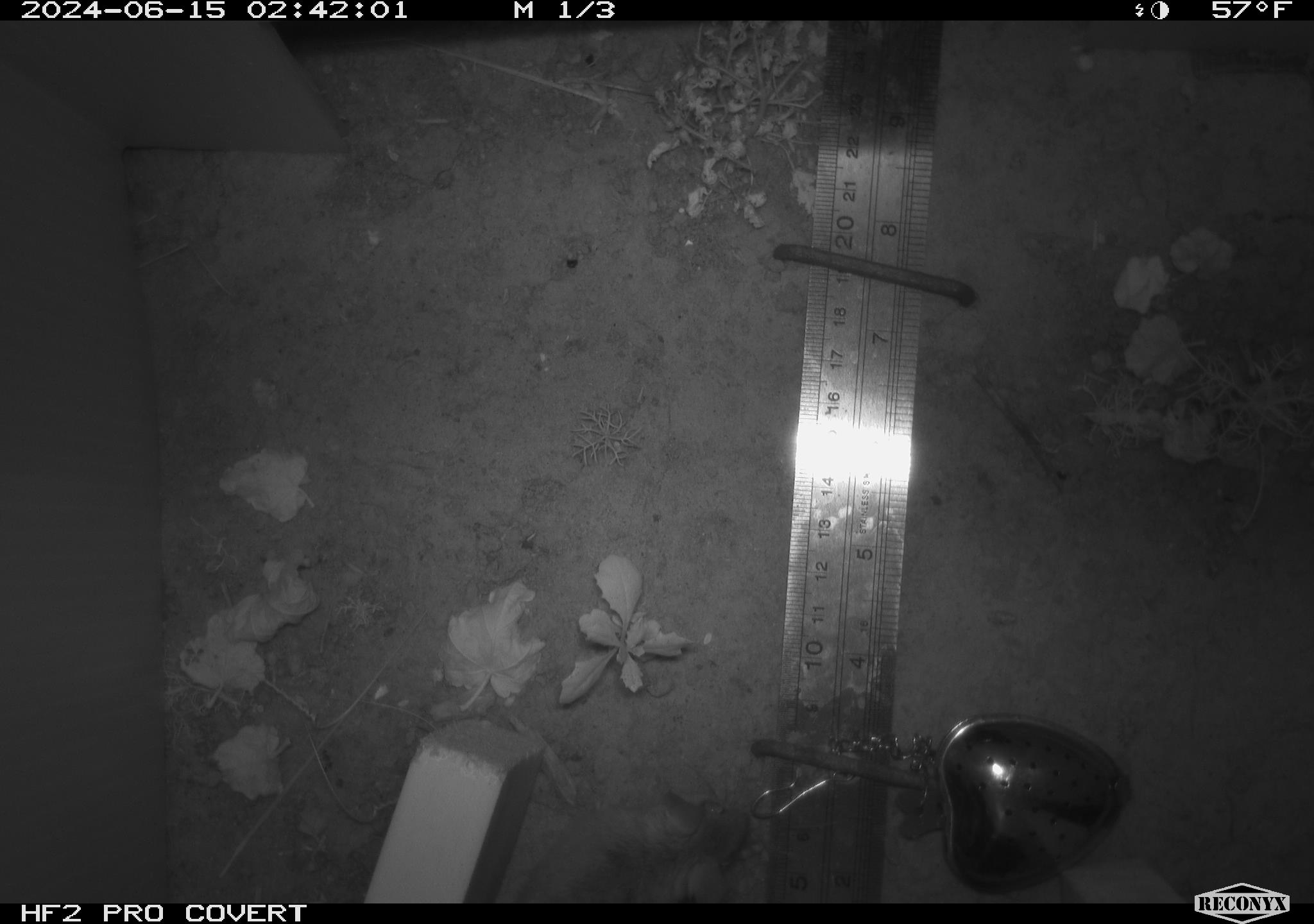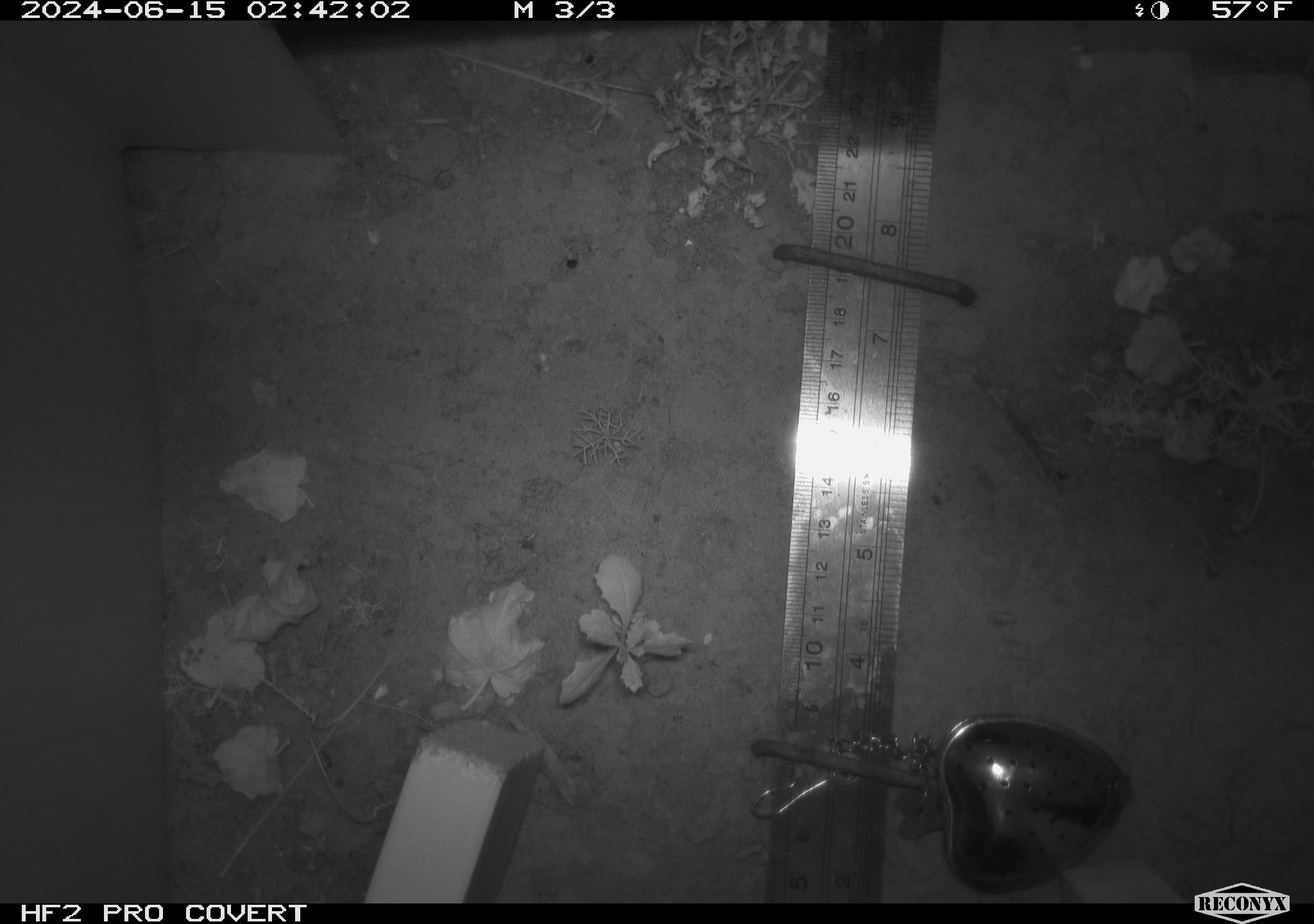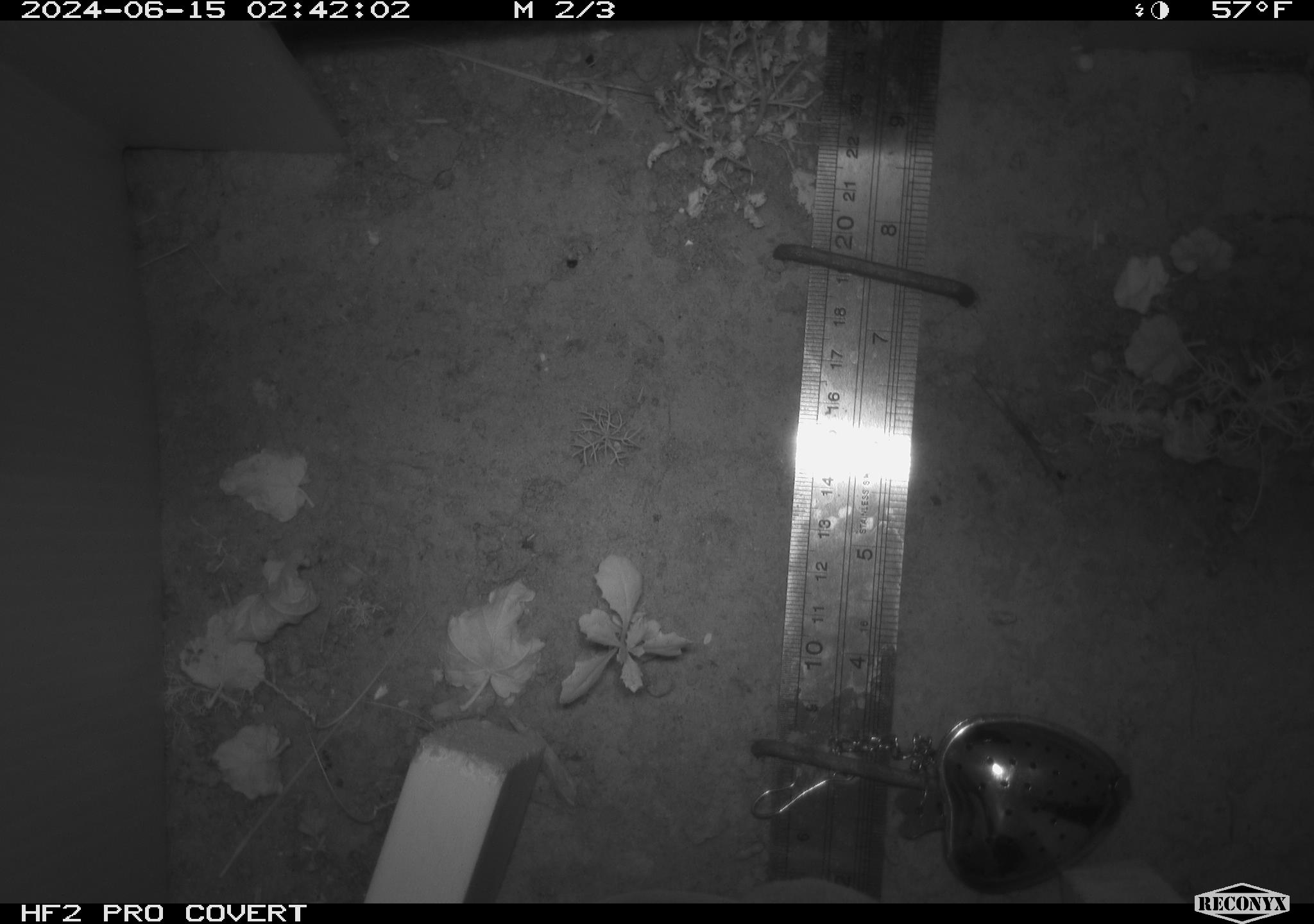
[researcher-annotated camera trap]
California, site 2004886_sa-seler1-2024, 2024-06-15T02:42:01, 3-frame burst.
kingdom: Animalia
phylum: Chordata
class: Mammalia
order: Rodentia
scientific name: Rodentia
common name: mouse species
Mouse species (Rodentia).